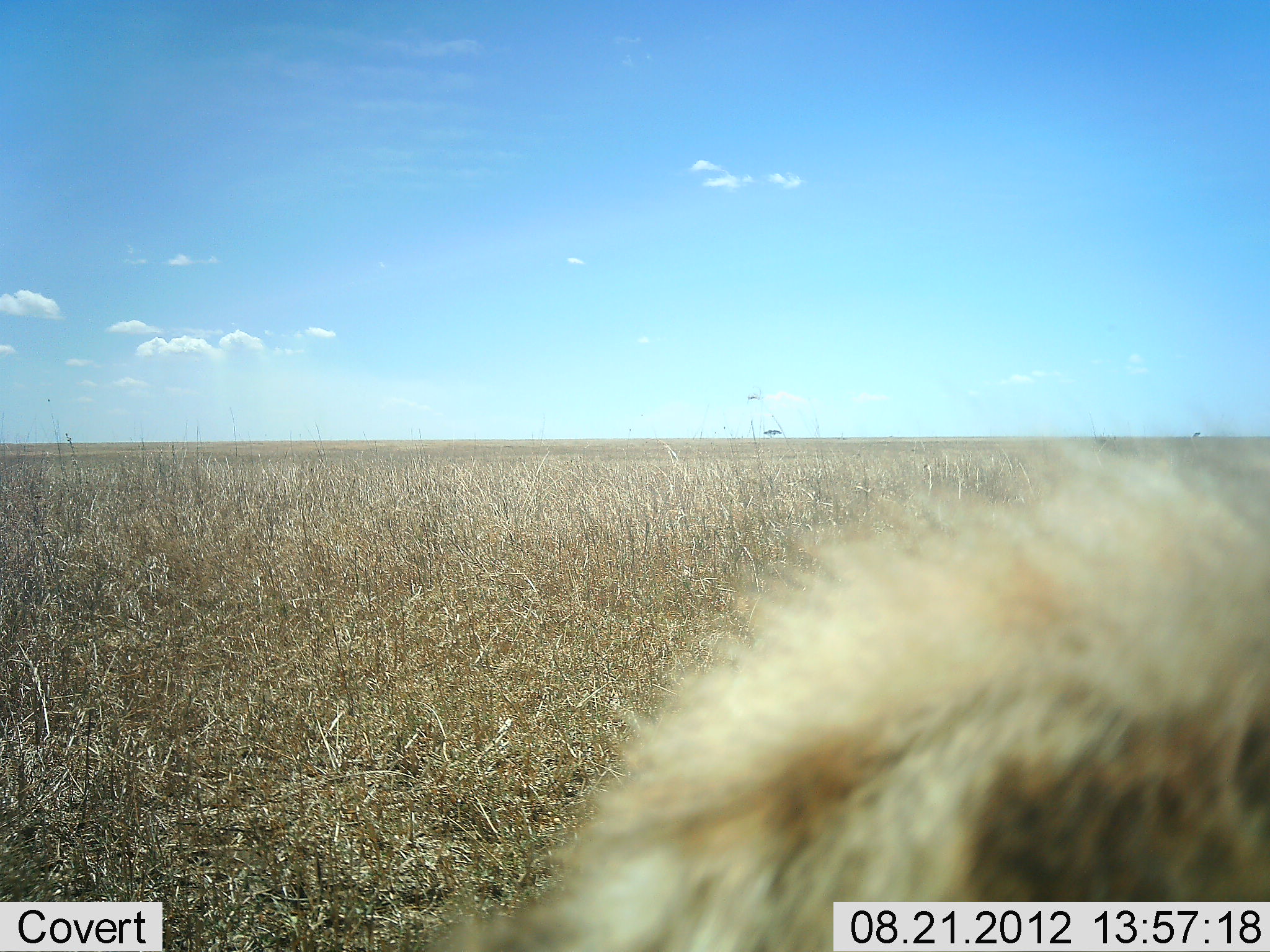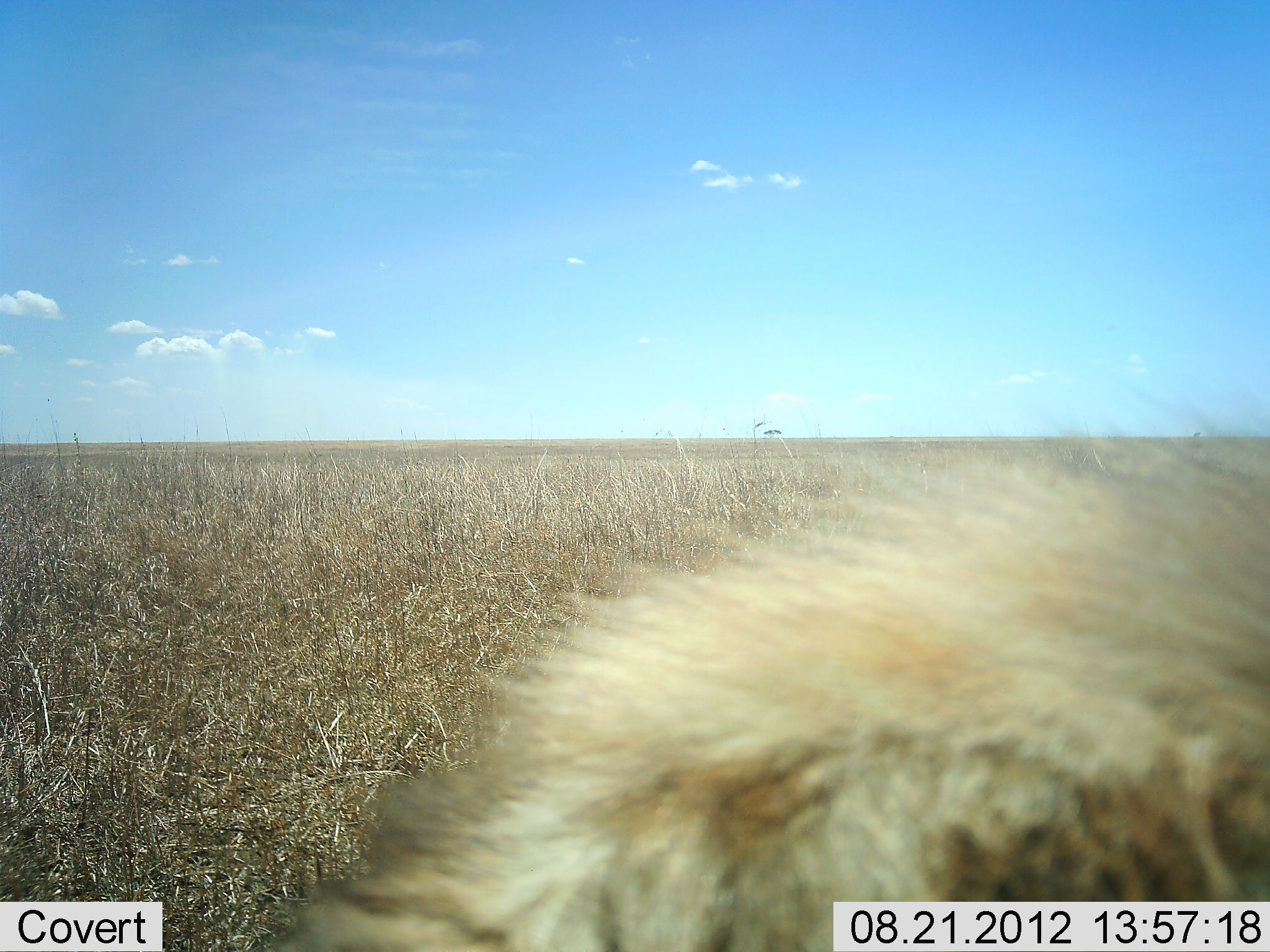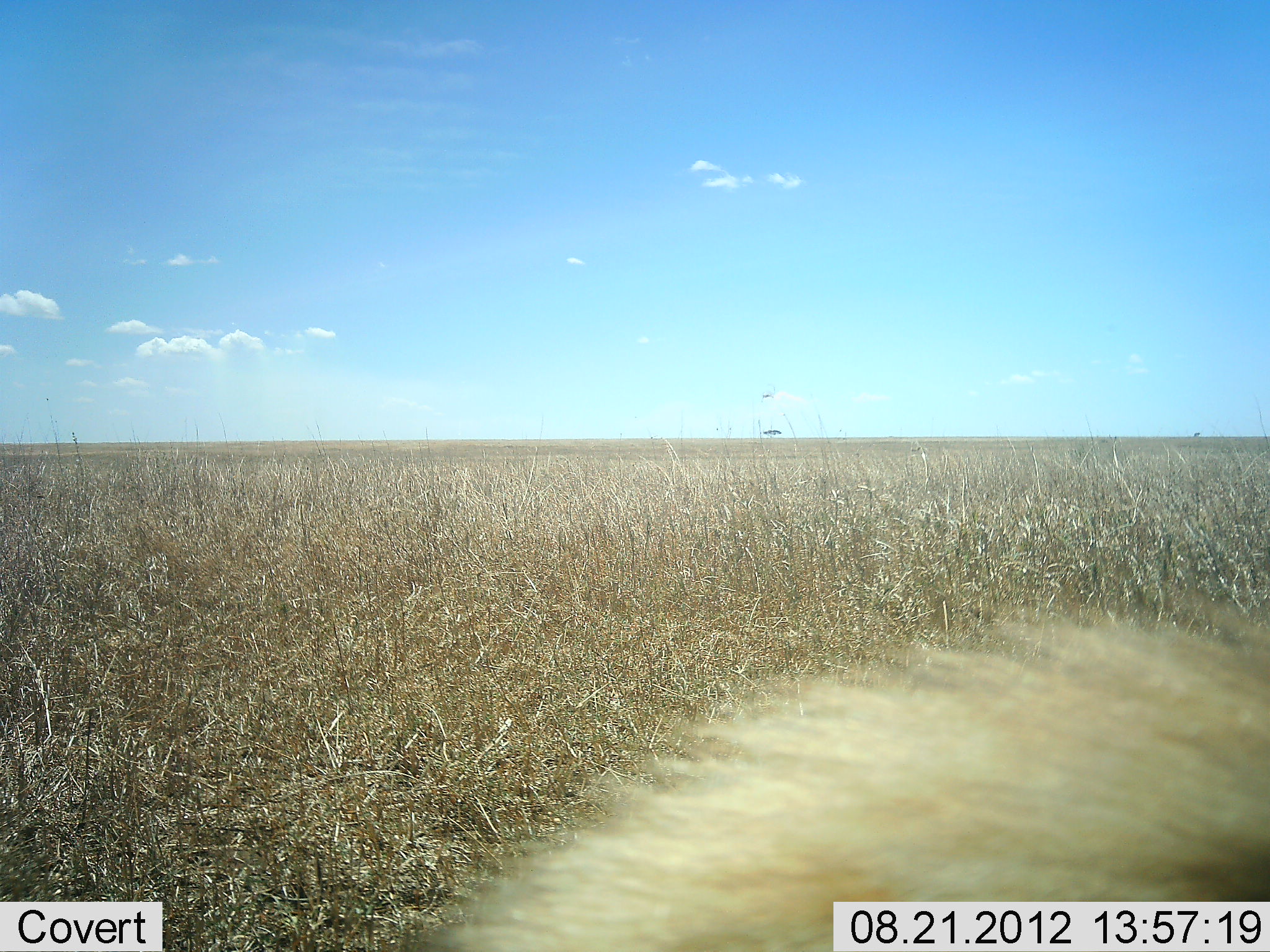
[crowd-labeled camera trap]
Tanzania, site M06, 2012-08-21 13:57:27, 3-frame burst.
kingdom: Animalia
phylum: Chordata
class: Mammalia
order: Carnivora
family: Hyaenidae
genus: Crocuta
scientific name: Crocuta crocuta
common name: spotted hyena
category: hyenaspotted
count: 1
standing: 50%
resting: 20%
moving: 30%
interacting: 0%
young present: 0%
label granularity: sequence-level